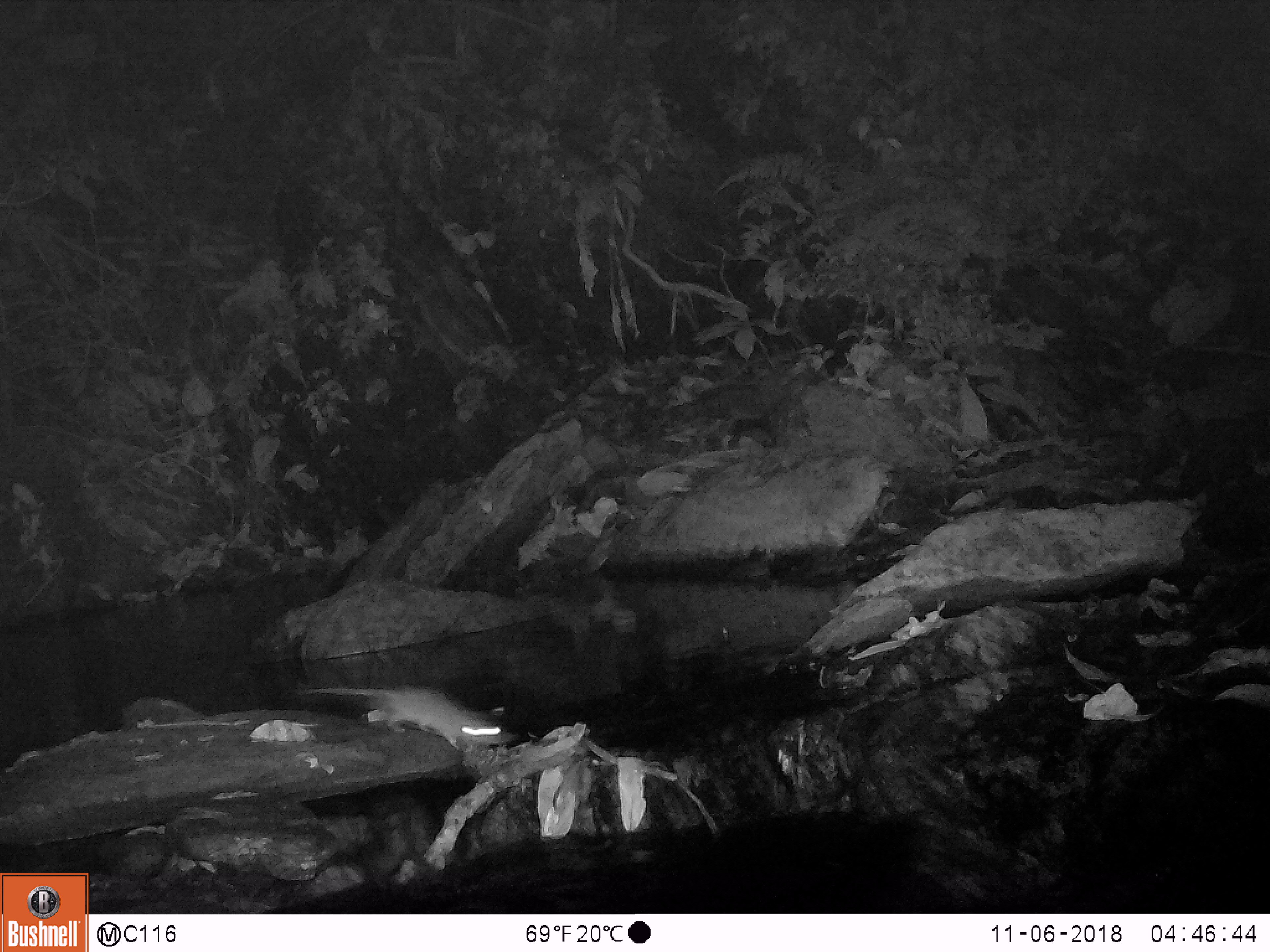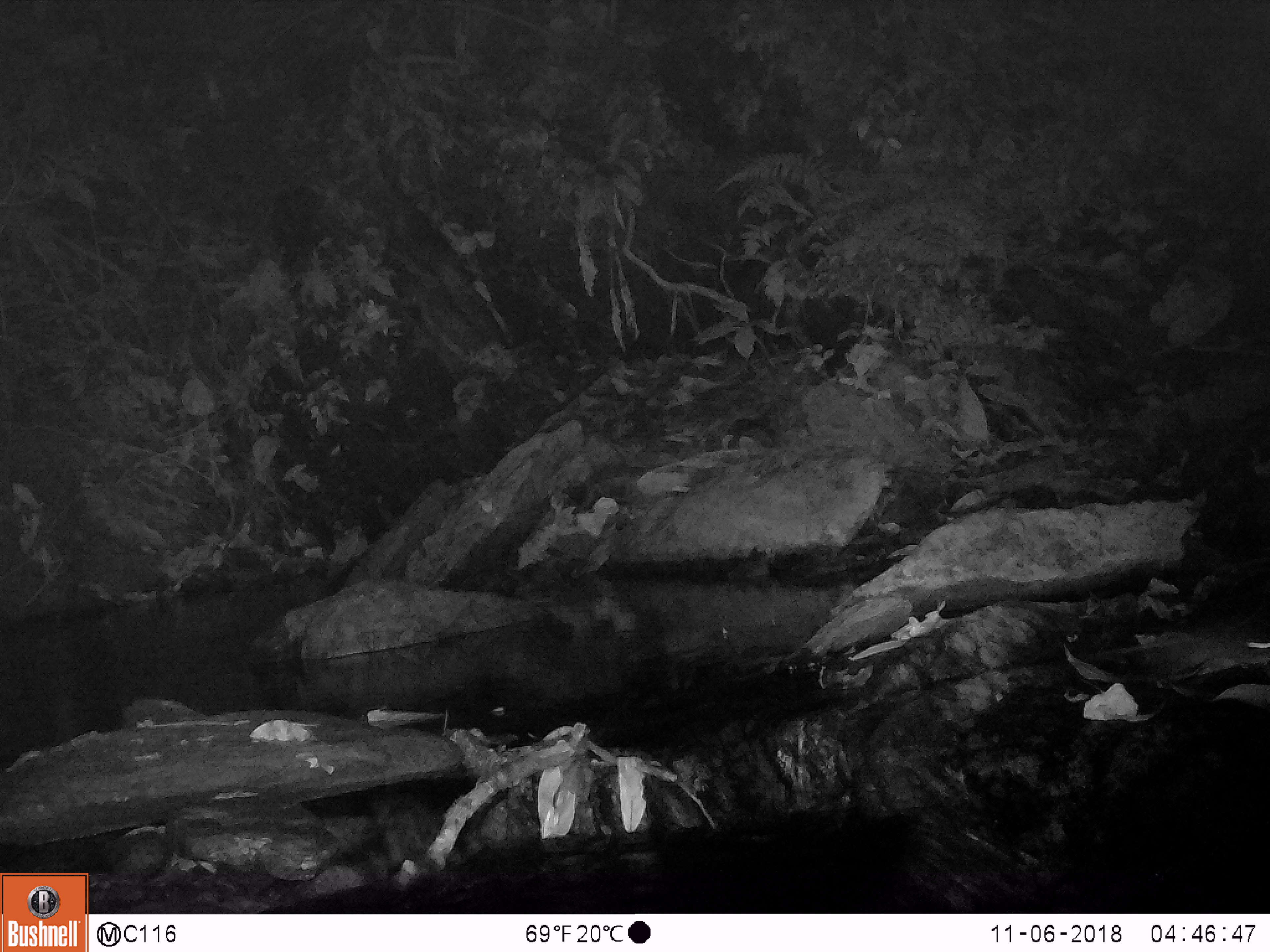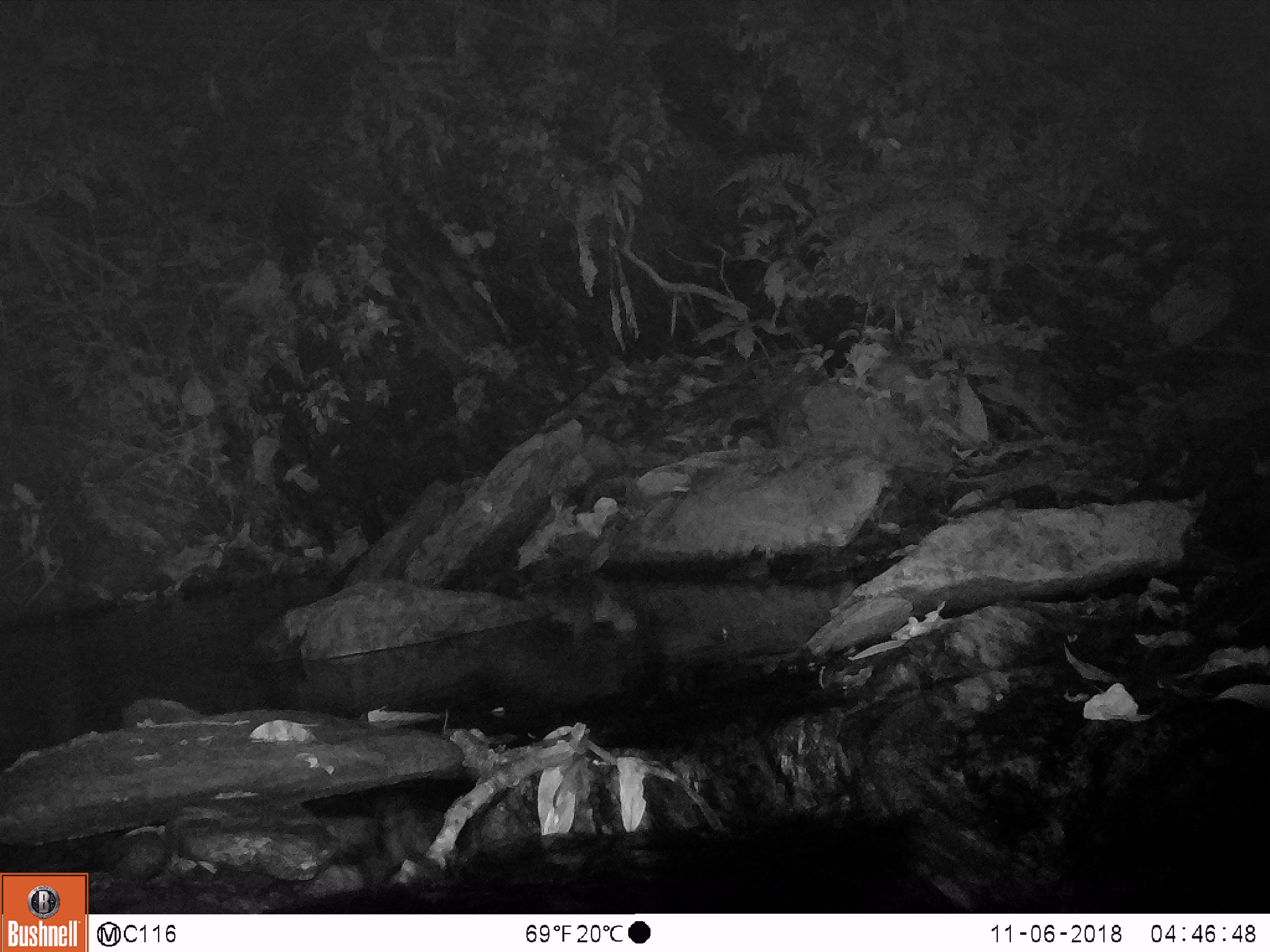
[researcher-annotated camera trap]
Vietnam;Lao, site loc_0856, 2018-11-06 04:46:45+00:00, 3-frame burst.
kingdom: Animalia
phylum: Chordata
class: Mammalia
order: Rodentia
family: Muridae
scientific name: Muridae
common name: old-world mice and rats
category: unidentified murid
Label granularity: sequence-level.